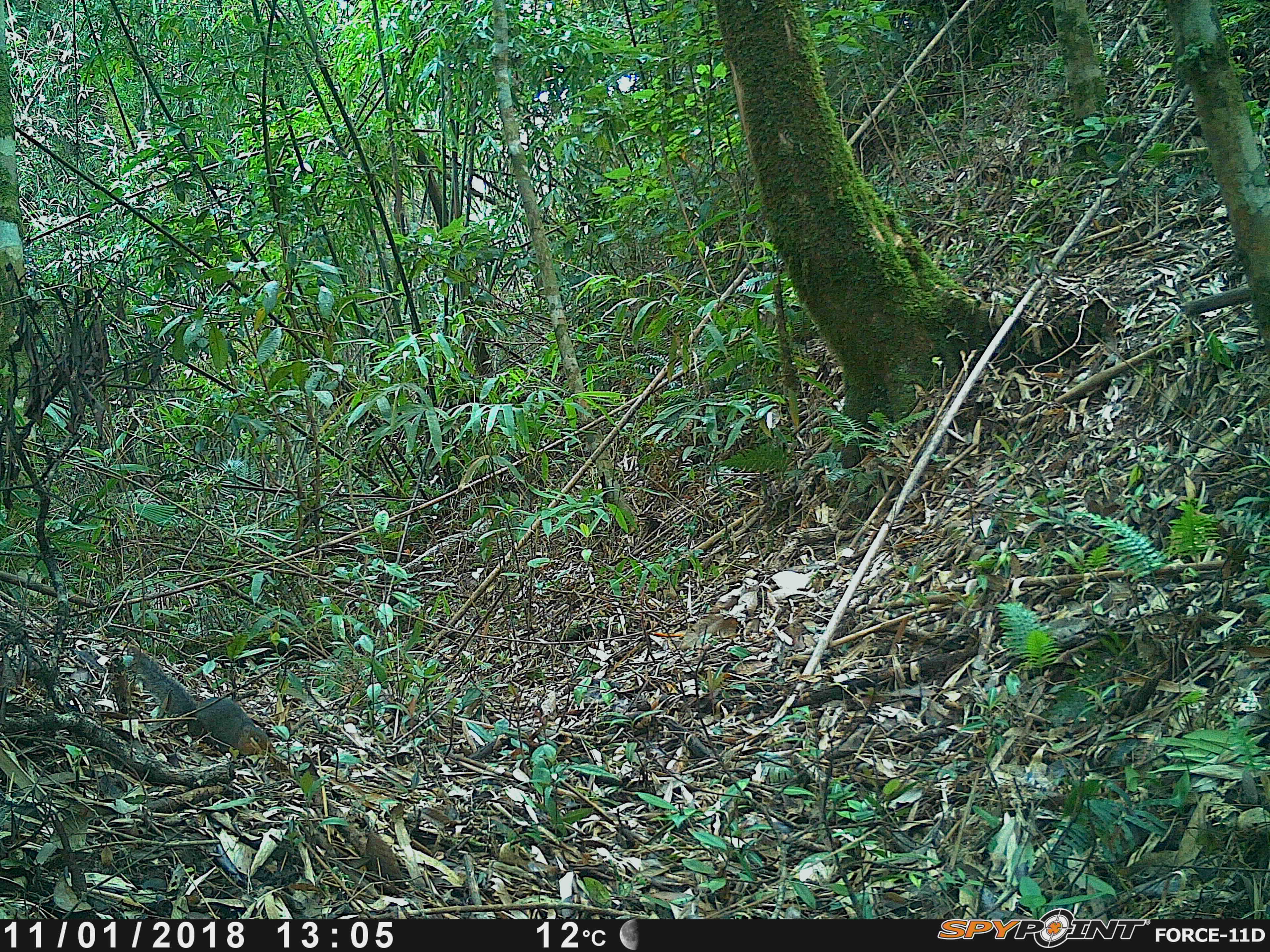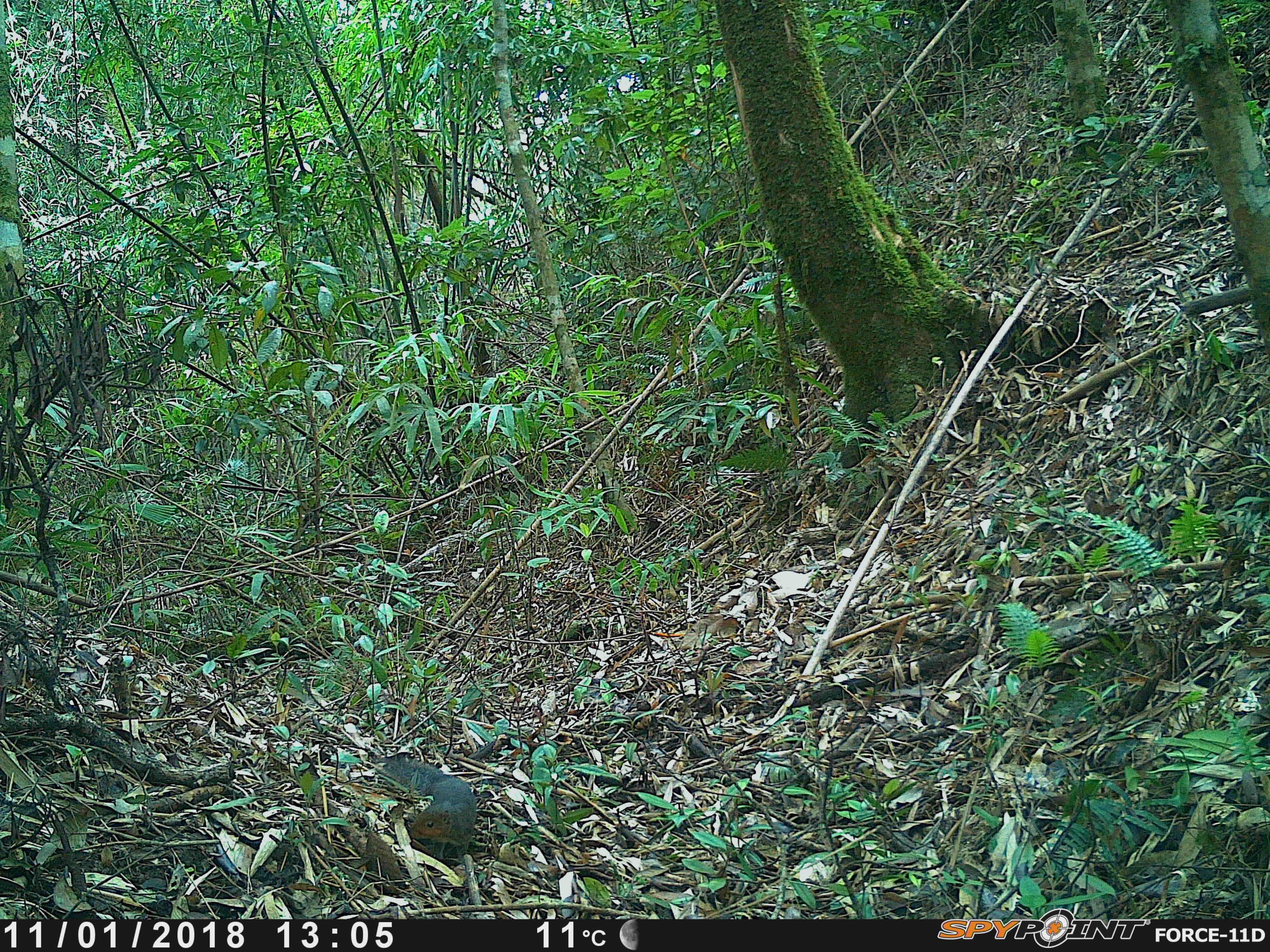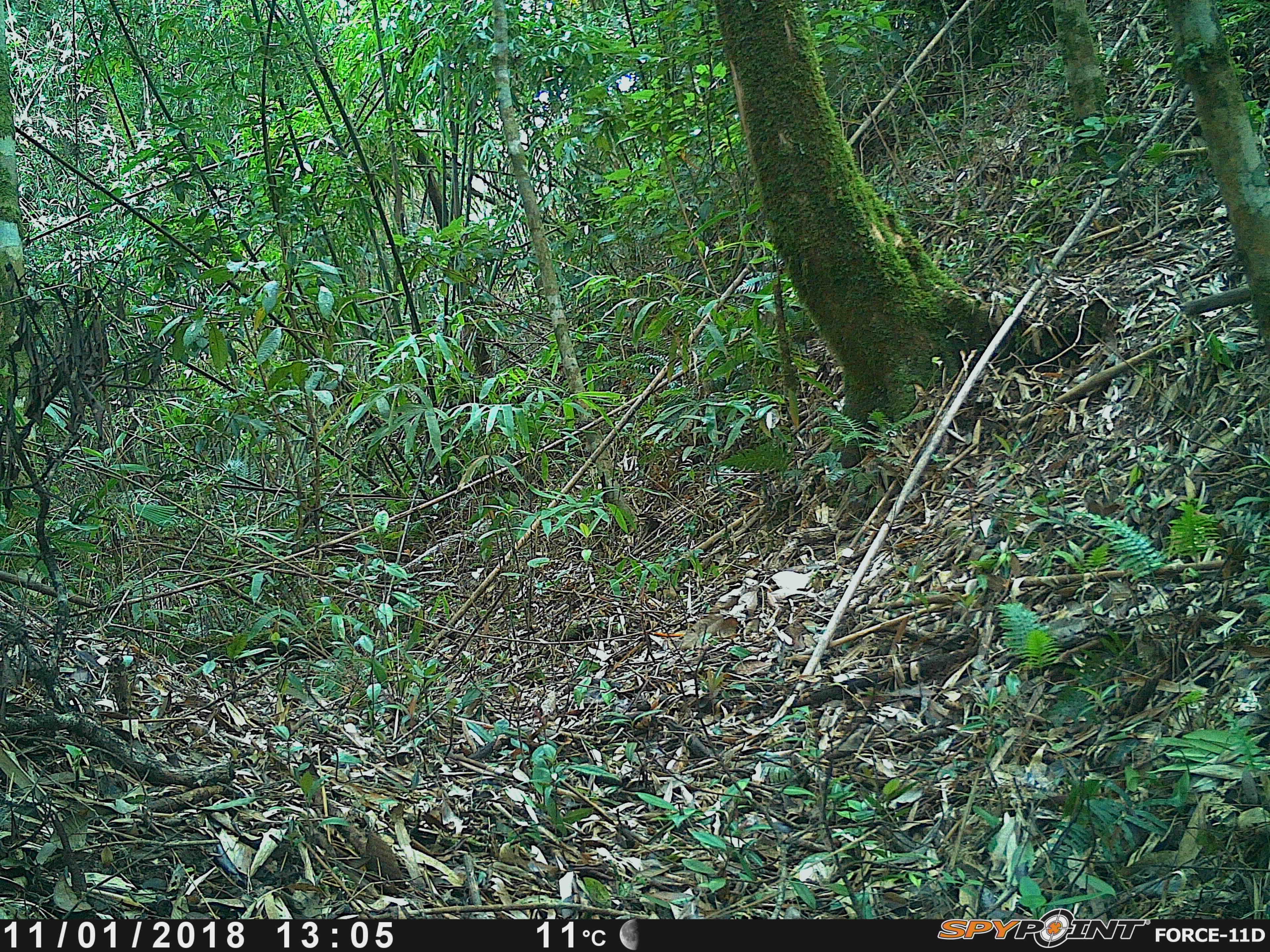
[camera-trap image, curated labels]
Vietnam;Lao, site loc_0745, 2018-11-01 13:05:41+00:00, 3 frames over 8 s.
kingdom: Animalia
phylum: Chordata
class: Mammalia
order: Rodentia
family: Sciuridae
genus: Dremomys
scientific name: Dremomys rufigenis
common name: red-cheeked squirrel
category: red cheeked squirrel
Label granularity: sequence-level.